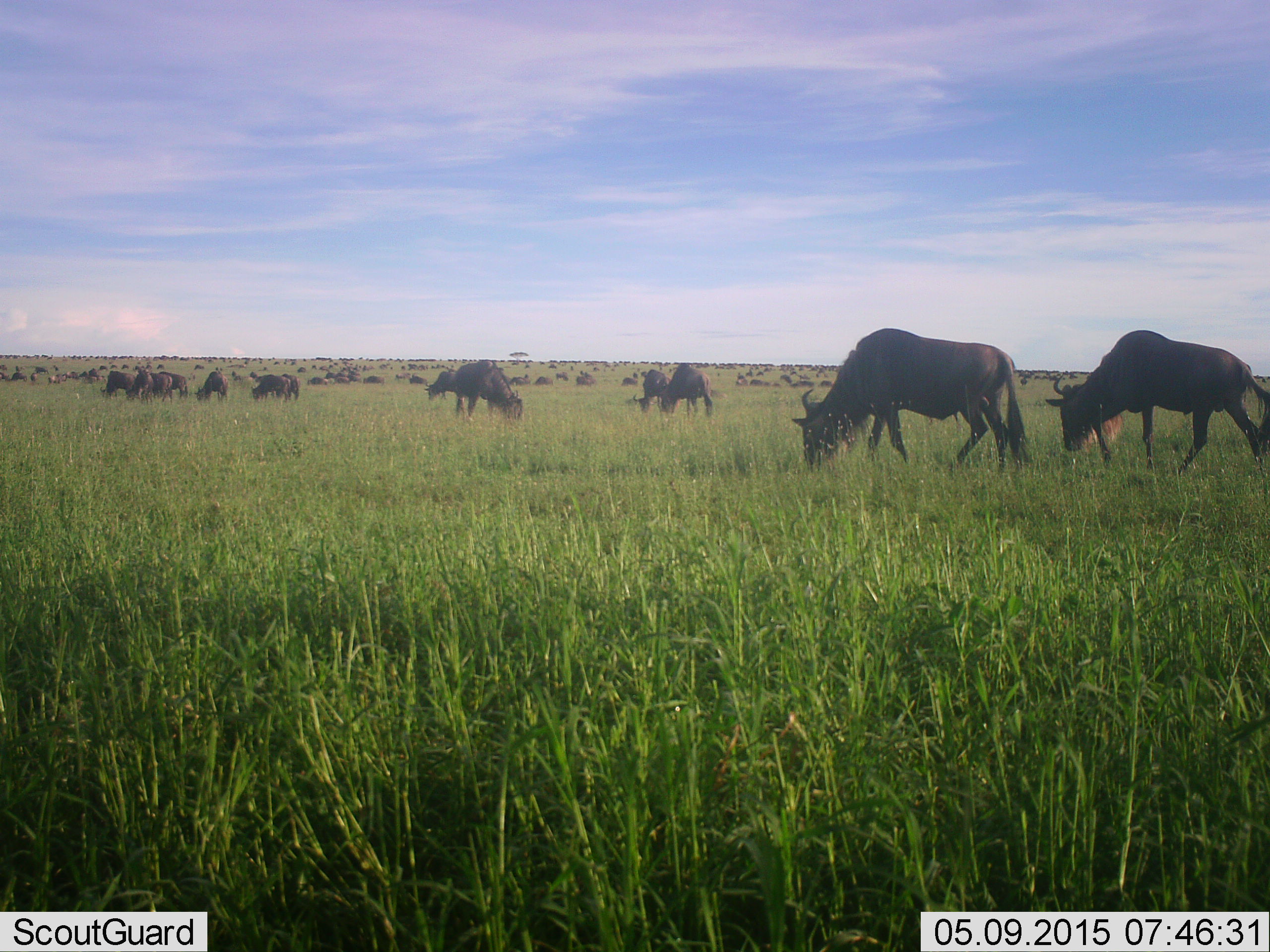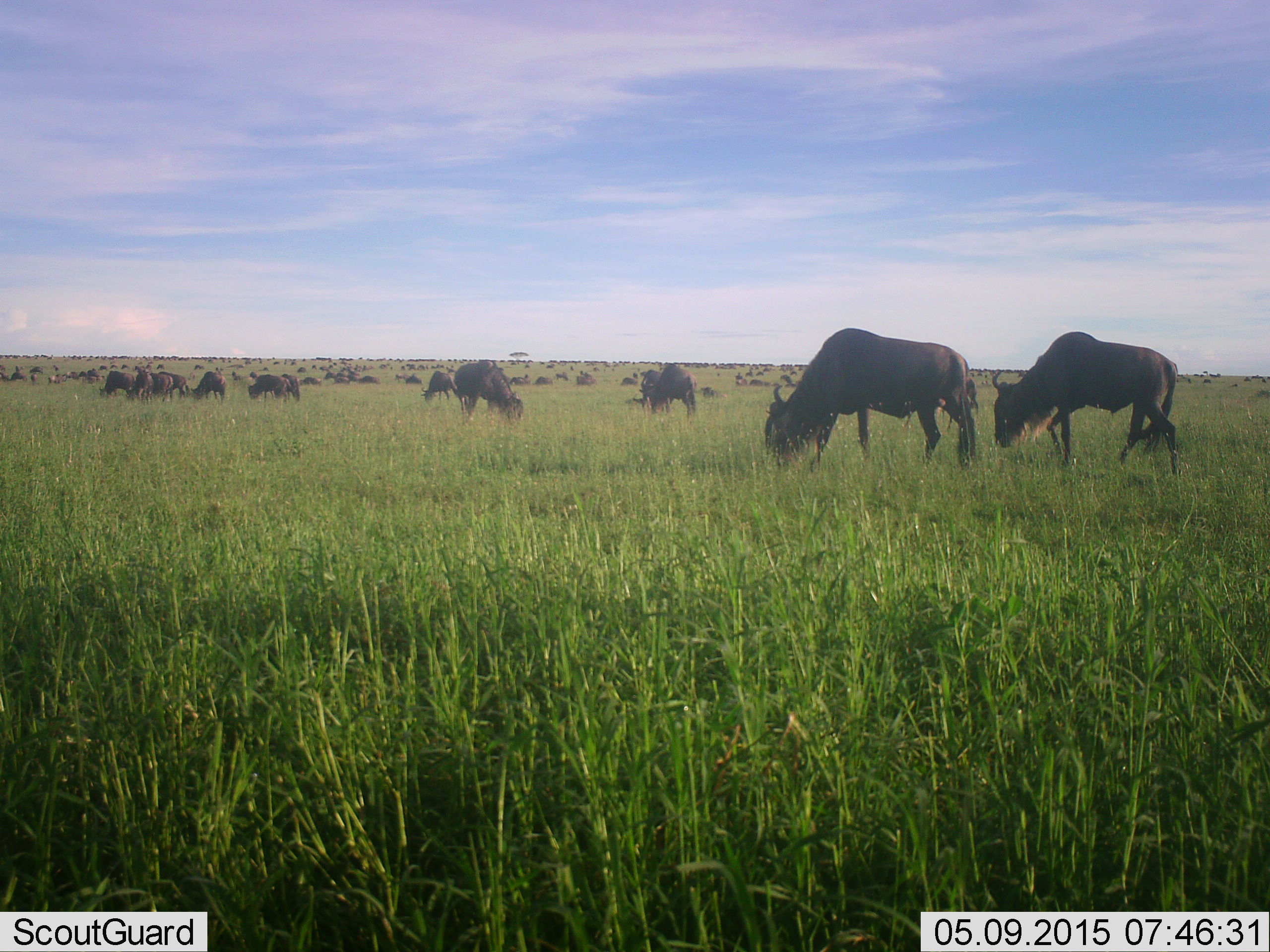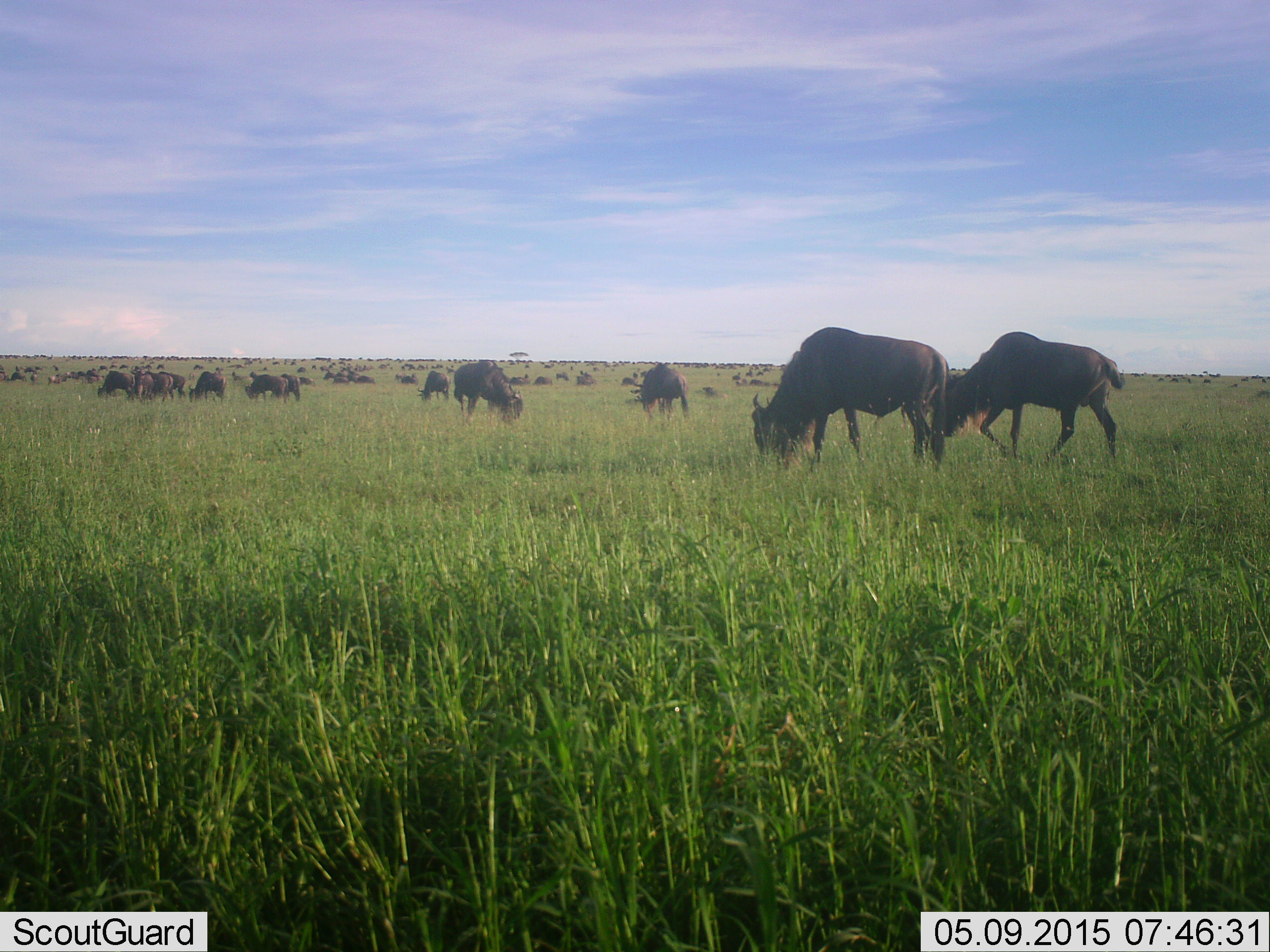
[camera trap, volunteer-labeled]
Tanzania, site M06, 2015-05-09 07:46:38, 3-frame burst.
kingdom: Animalia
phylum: Chordata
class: Mammalia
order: Artiodactyla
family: Bovidae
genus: Connochaetes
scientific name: Connochaetes taurinus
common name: blue wildebeest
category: wildebeest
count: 51+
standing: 40%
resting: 10%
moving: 50%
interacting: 10%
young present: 0%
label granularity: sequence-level